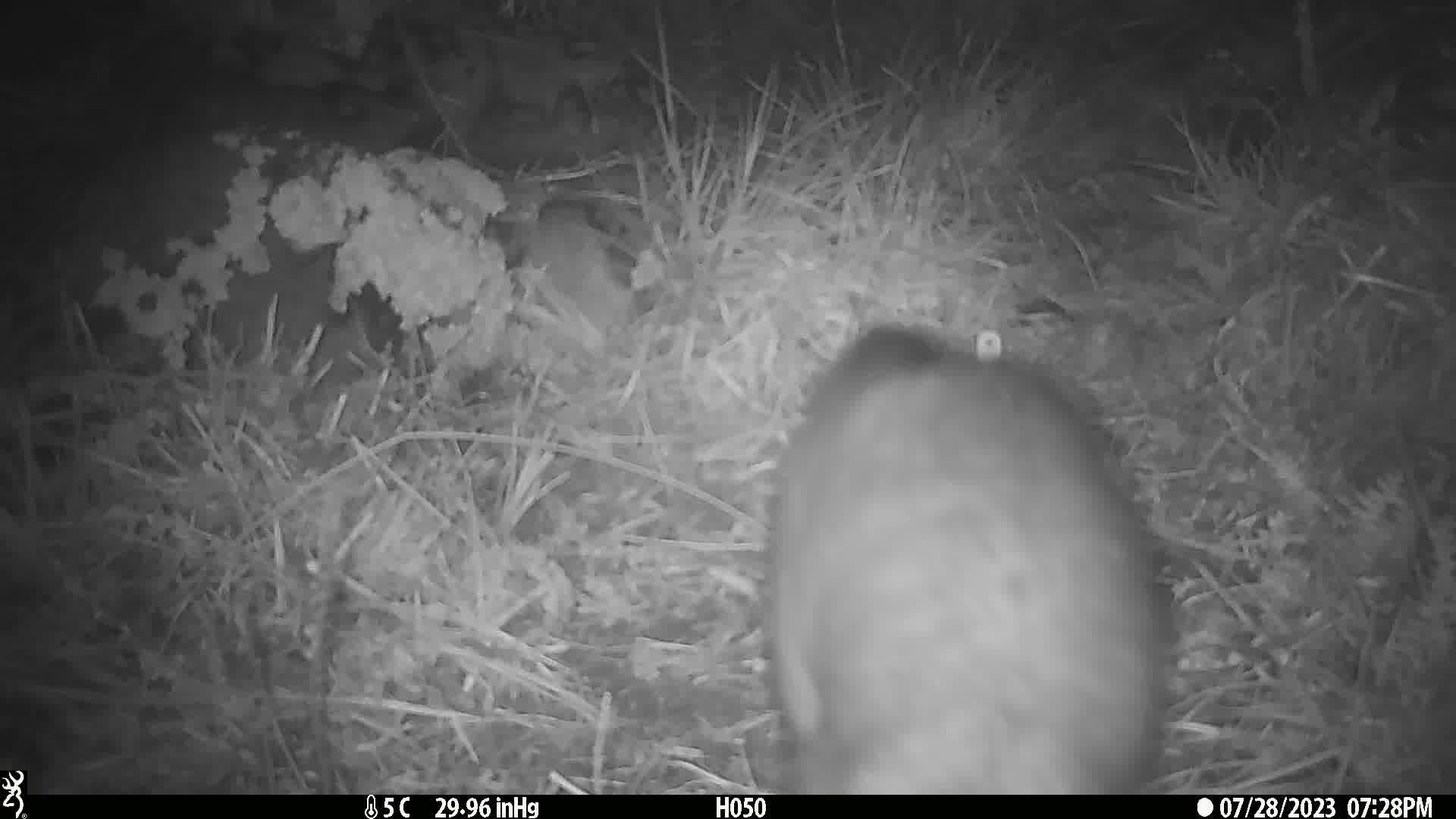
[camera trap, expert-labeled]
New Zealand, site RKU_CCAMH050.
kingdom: Animalia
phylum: Chordata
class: Mammalia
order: Diprotodontia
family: Phalangeridae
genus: Trichosurus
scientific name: Trichosurus vulpecula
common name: common brushtail possum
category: possum